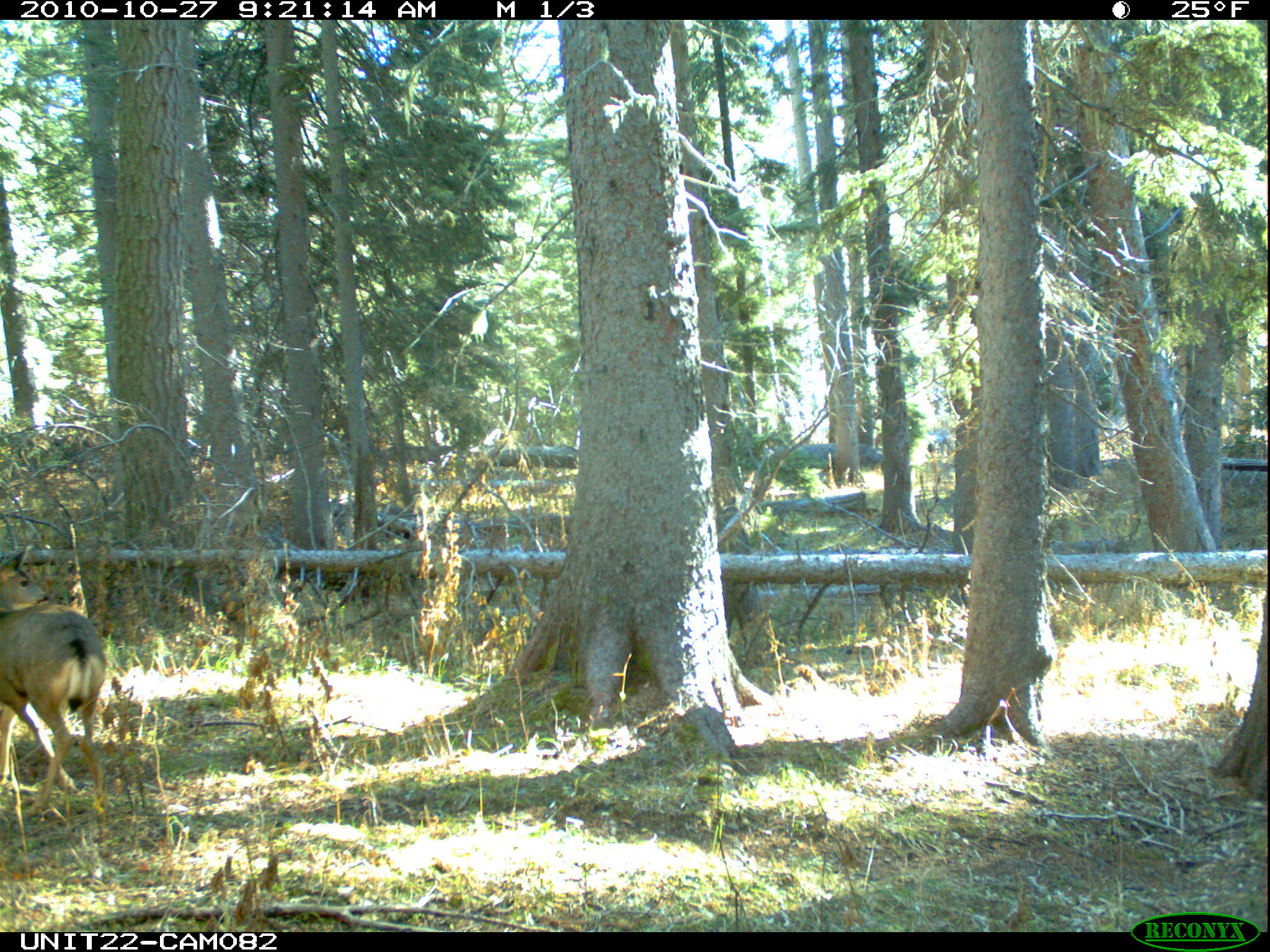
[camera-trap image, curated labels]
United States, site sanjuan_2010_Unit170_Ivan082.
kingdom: Animalia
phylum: Chordata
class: Mammalia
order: Artiodactyla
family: Cervidae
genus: Odocoileus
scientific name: Odocoileus hemionus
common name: mule deer